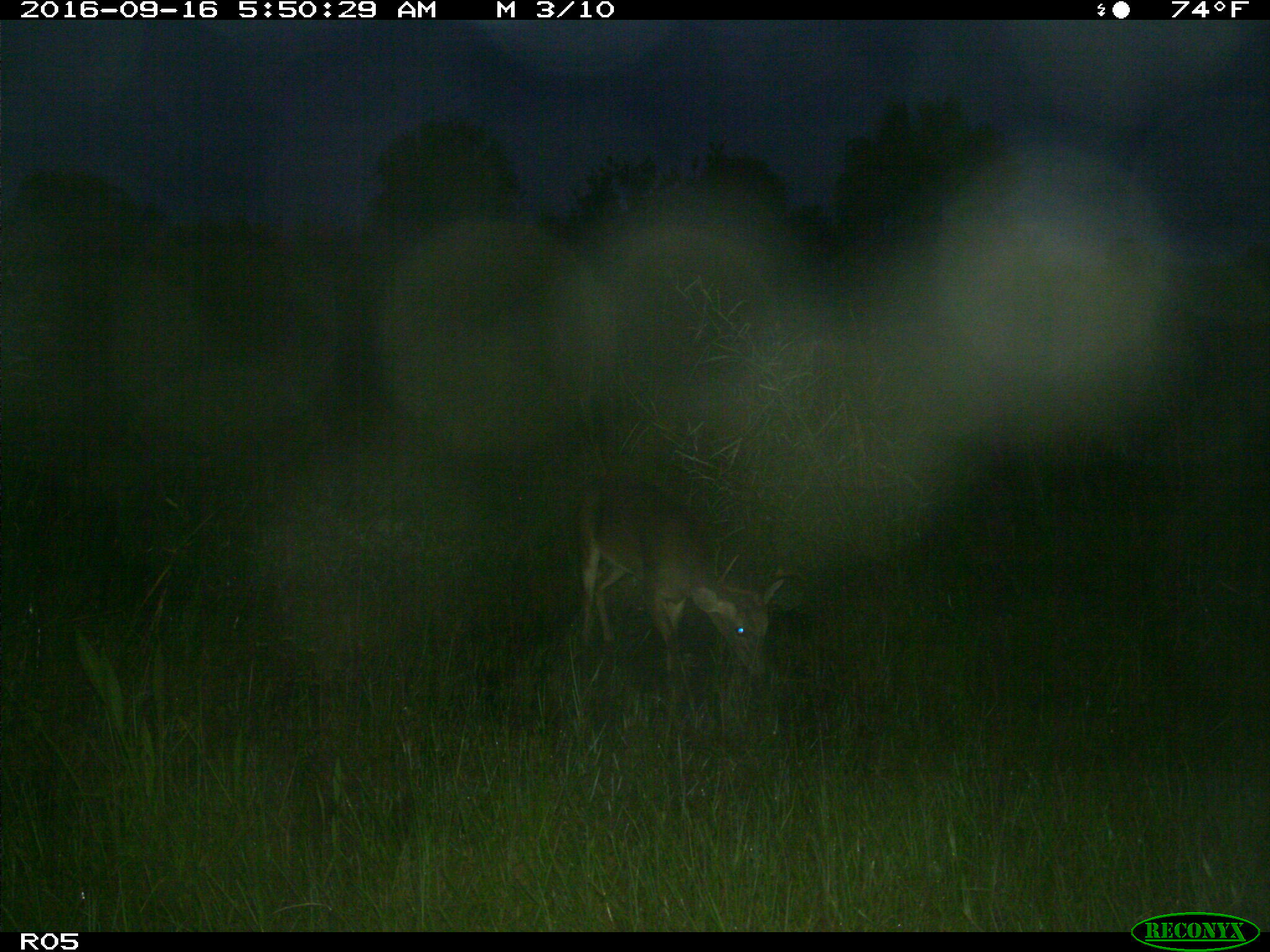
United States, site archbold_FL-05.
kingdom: Animalia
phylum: Chordata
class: Mammalia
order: Artiodactyla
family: Cervidae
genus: Odocoileus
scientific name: Odocoileus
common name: deer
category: unidentified deer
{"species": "unidentified deer (deer) (Odocoileus)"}